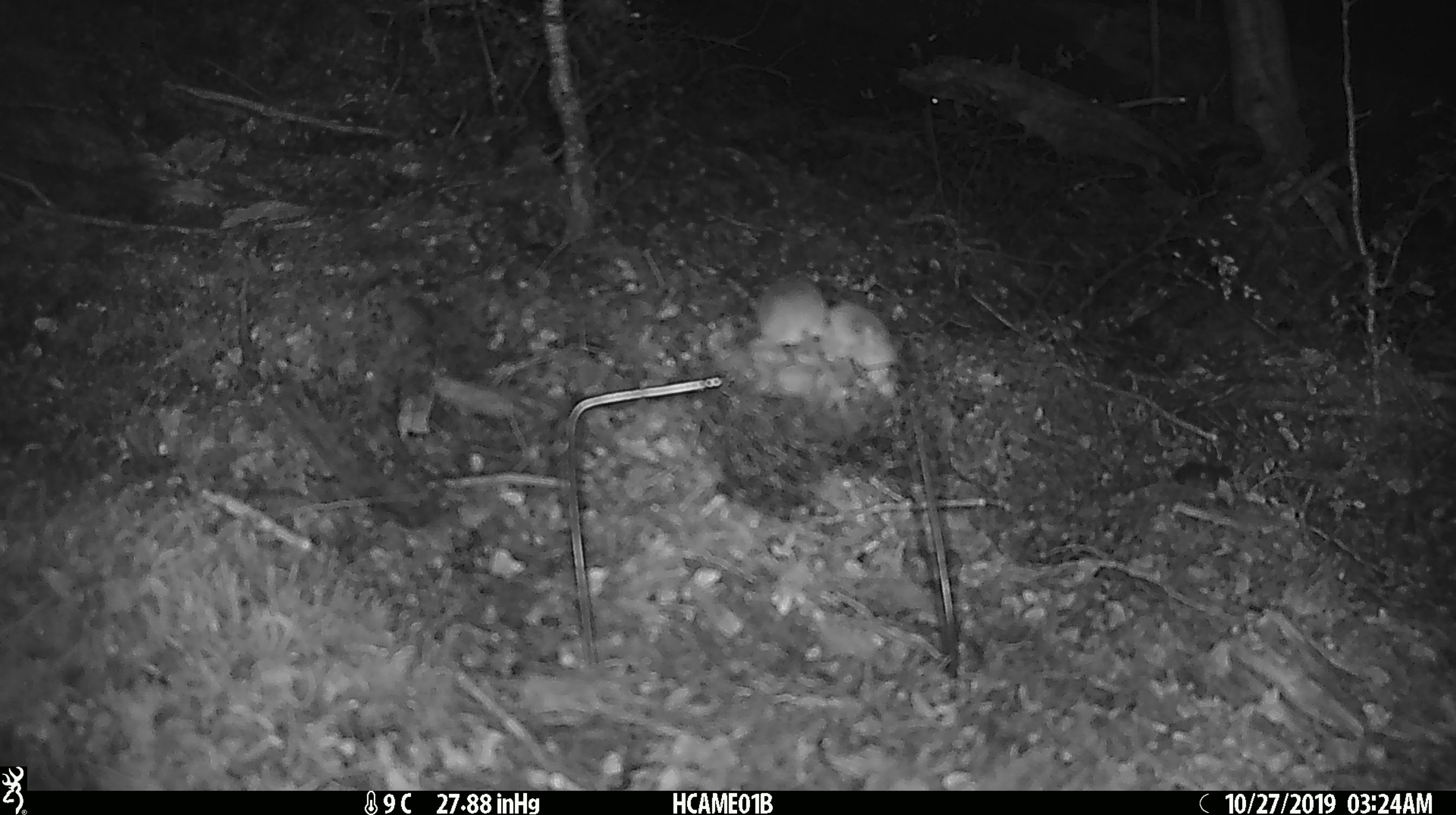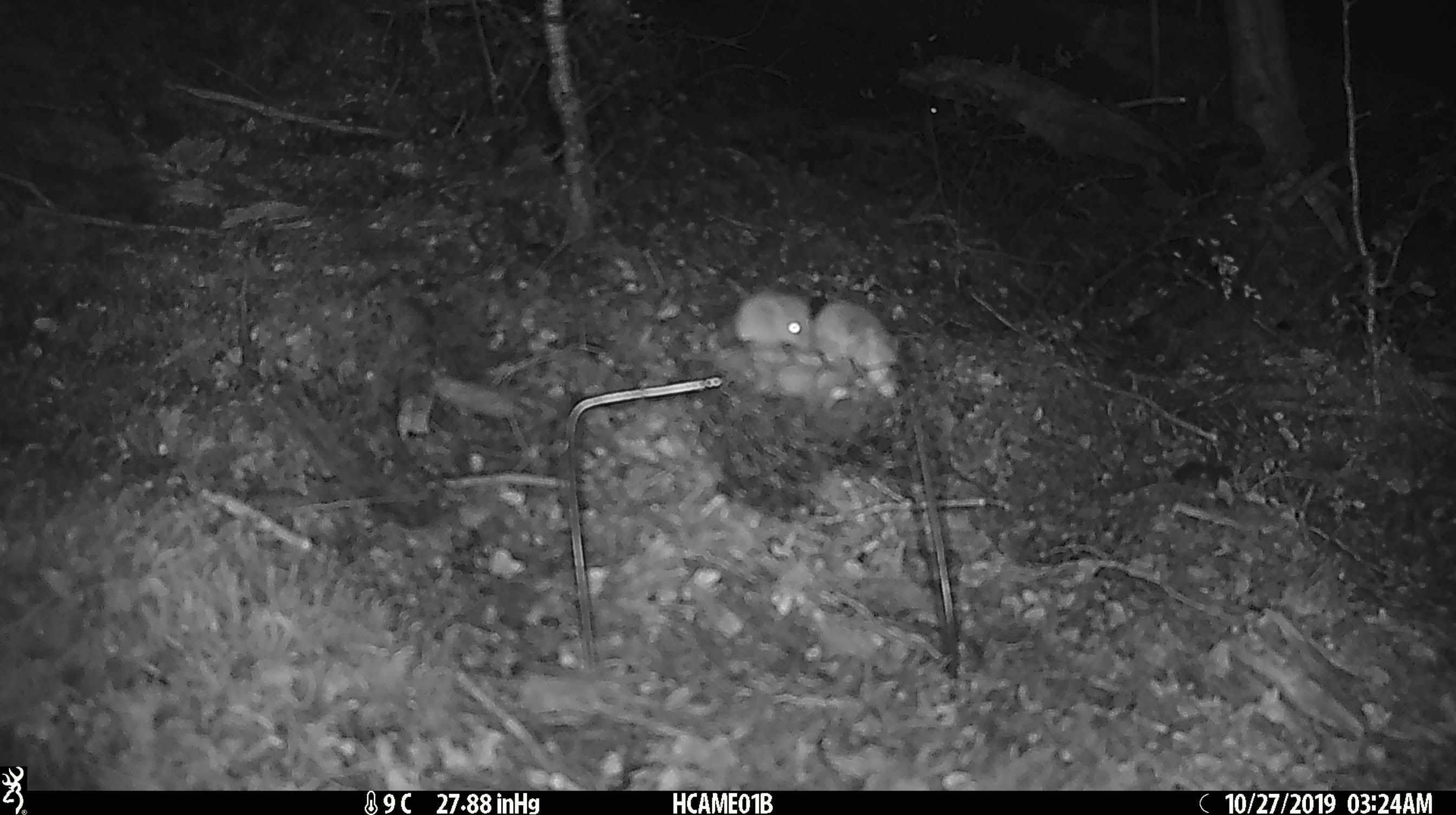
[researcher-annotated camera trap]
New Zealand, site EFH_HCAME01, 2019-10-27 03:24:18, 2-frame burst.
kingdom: Animalia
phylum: Chordata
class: Mammalia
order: Rodentia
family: Muridae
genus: Mus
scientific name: Mus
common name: mouse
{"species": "mouse (Mus)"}